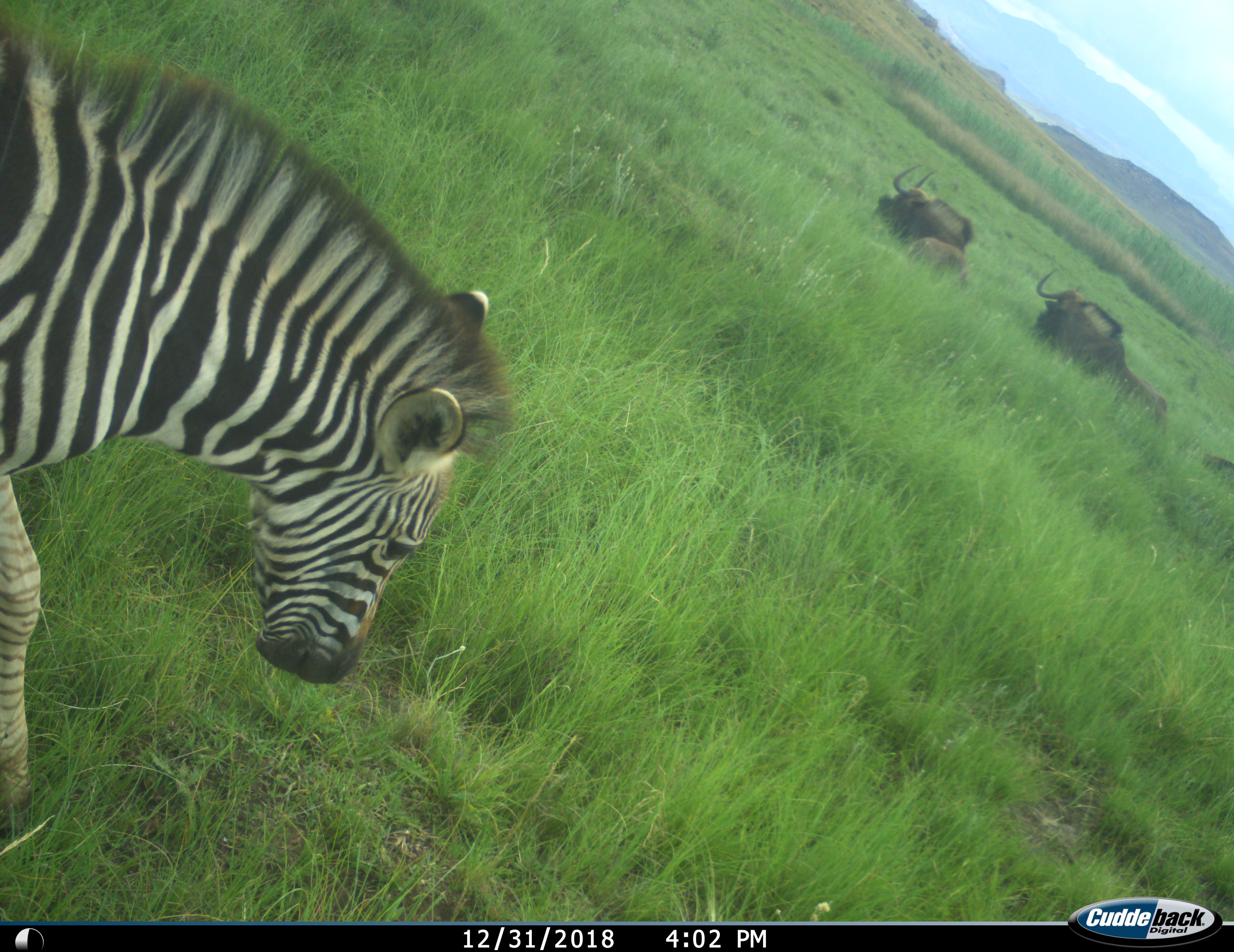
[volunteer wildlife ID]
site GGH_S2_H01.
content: unidentified animal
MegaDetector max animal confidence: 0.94